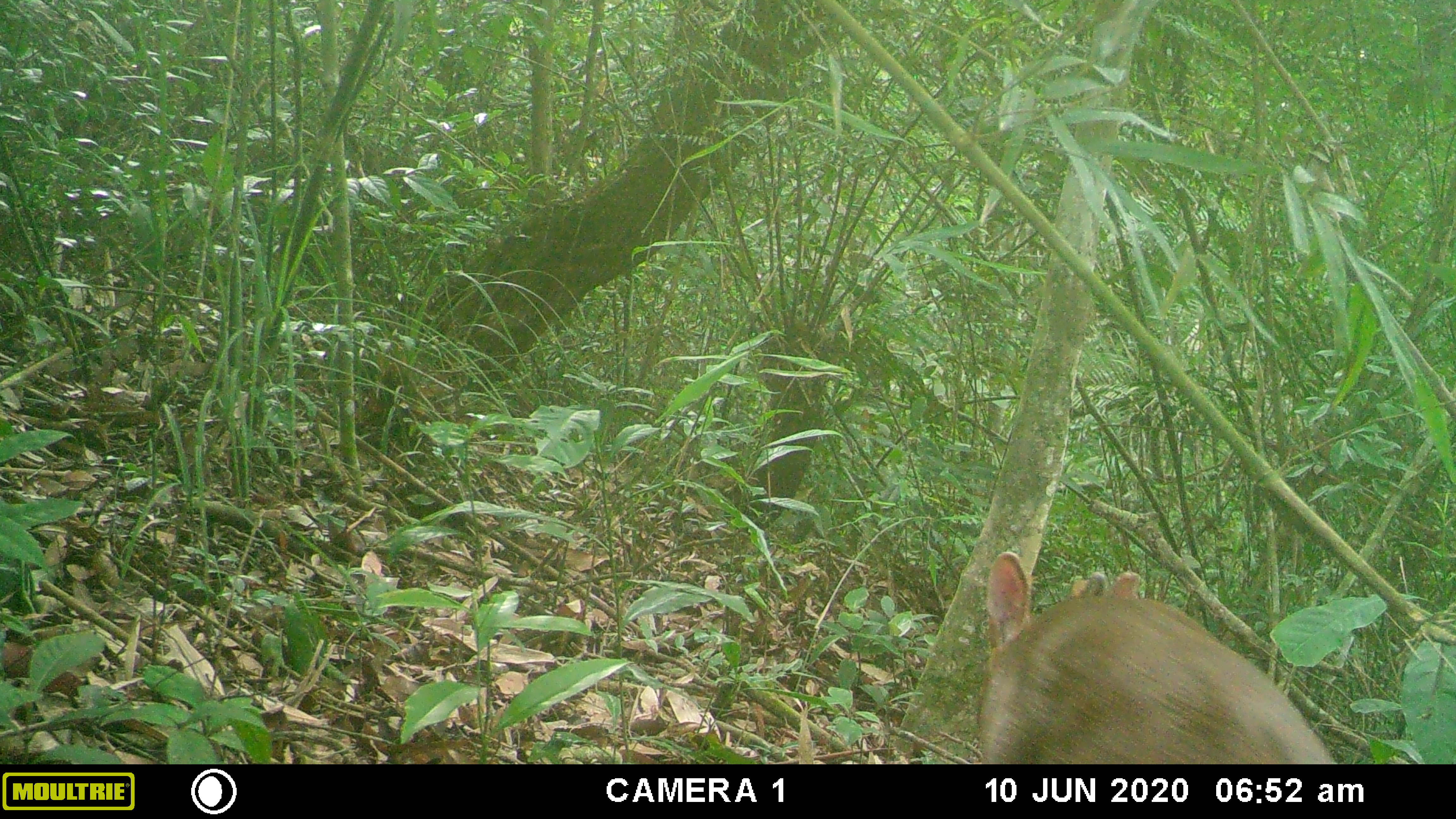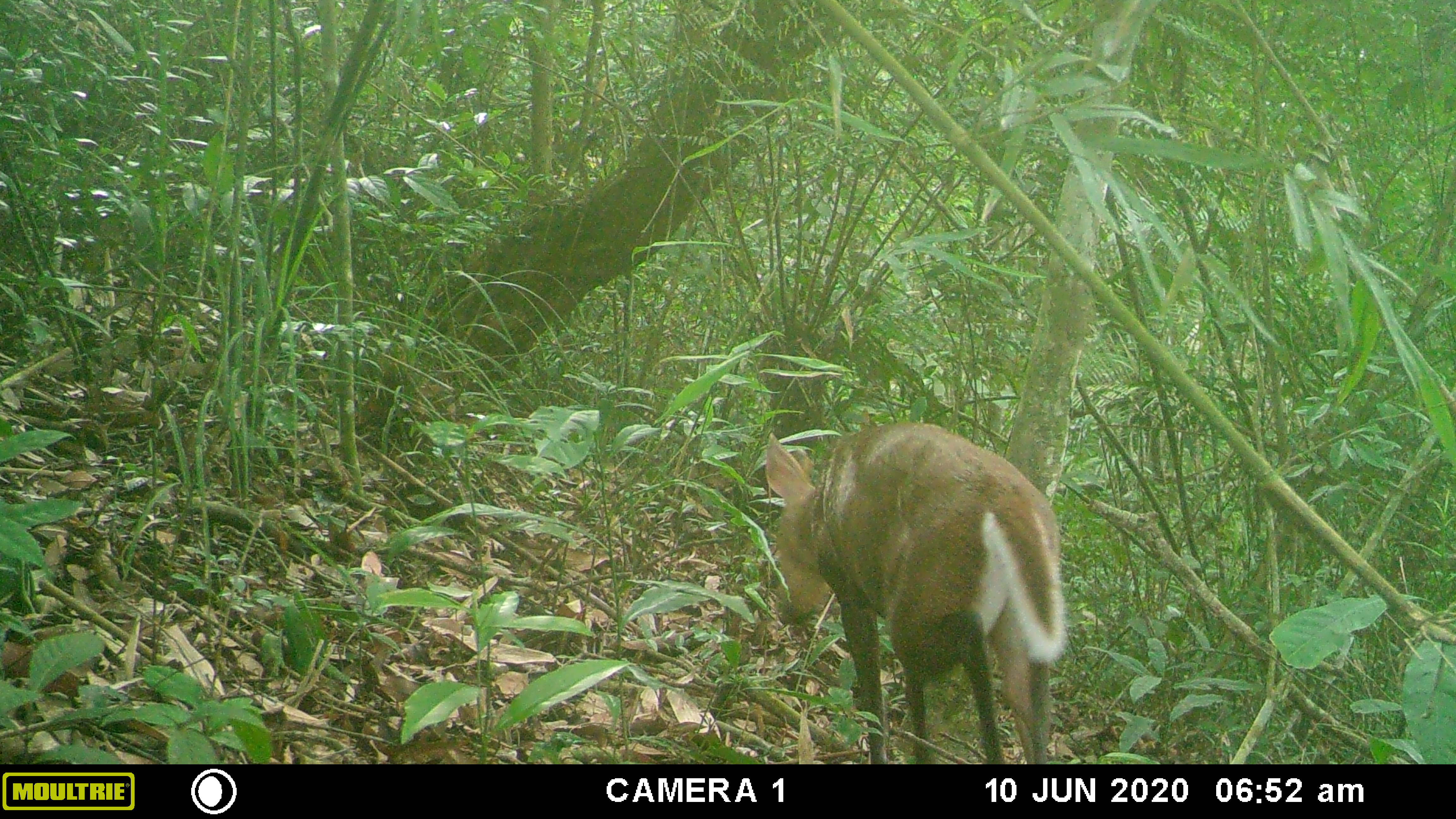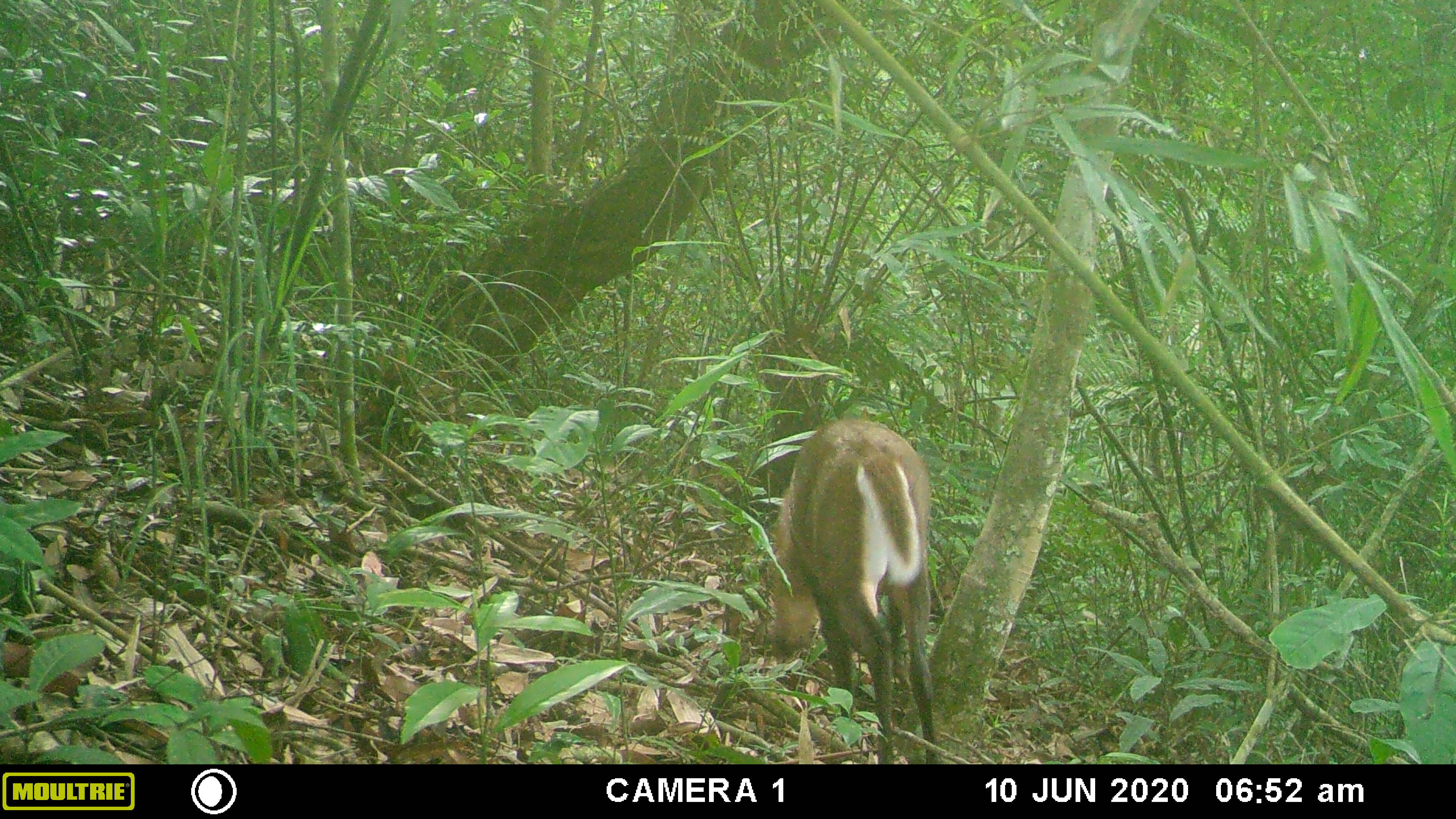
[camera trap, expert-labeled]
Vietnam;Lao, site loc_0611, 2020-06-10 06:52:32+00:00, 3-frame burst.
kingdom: Animalia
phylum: Chordata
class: Mammalia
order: Artiodactyla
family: Cervidae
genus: Muntiacus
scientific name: Muntiacus rooseveltorum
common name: roosevelt's muntjac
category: roosevelts muntjac group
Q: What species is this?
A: Roosevelts muntjac group (roosevelt's muntjac) (Muntiacus rooseveltorum).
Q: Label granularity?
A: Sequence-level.